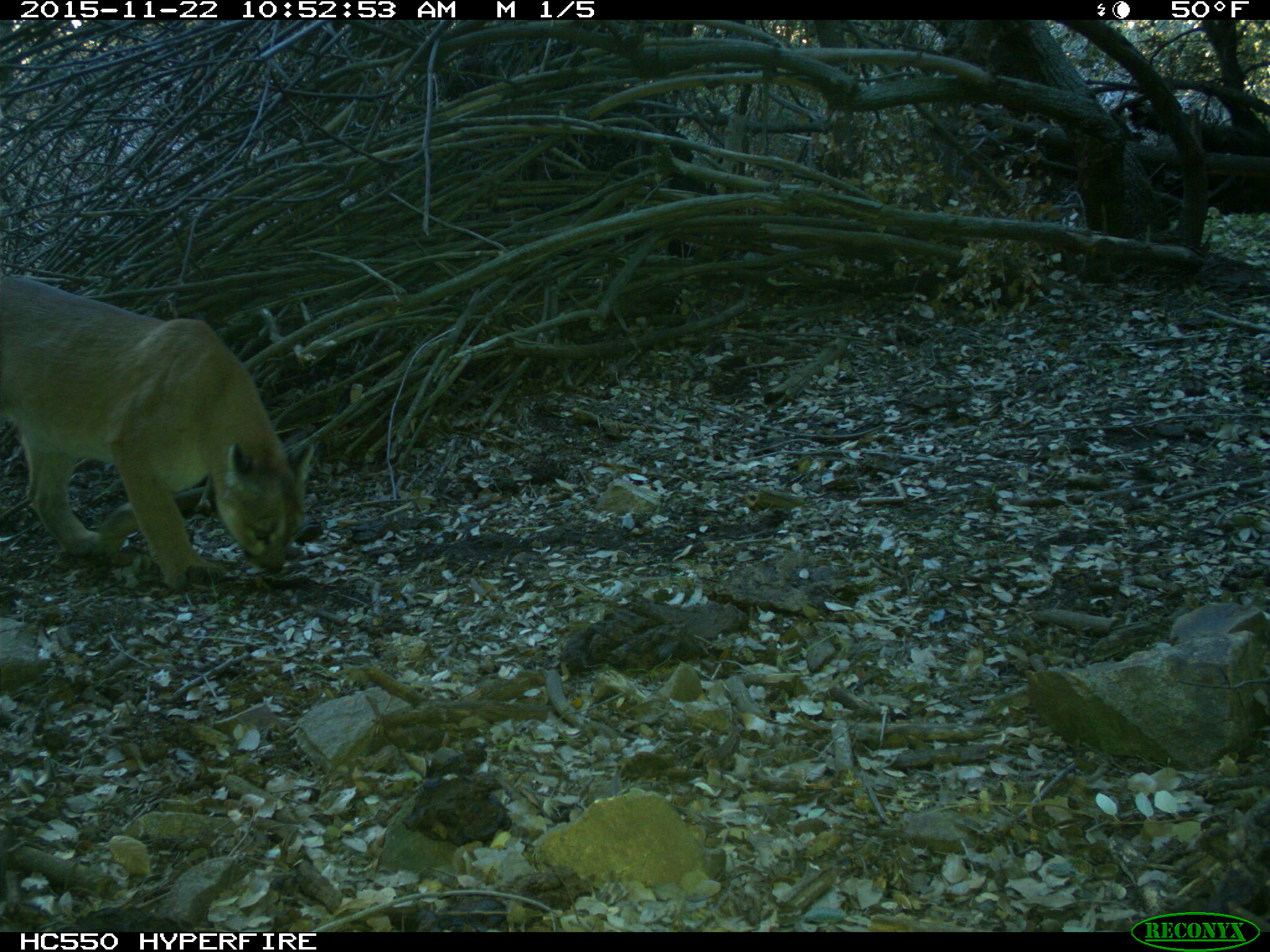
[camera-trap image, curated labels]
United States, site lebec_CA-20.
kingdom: Animalia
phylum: Chordata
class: Mammalia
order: Carnivora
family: Felidae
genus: Puma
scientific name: Puma concolor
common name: mountain lion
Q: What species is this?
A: Puma concolor (mountain lion).